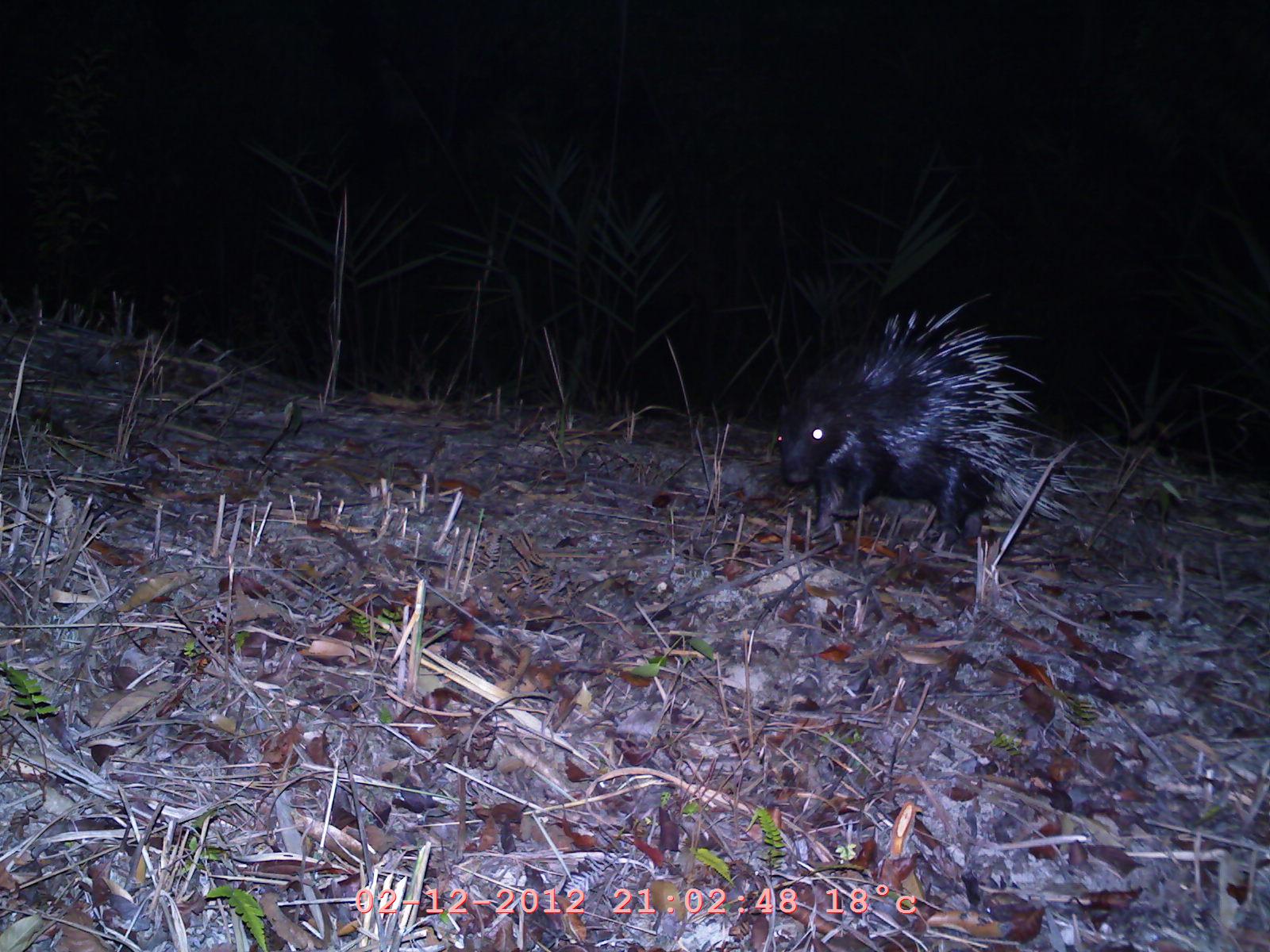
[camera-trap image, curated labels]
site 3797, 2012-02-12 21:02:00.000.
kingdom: Animalia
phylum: Chordata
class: Mammalia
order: Rodentia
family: Hystricidae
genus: Hystrix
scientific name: Hystrix brachyura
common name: east asian porcupine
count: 1